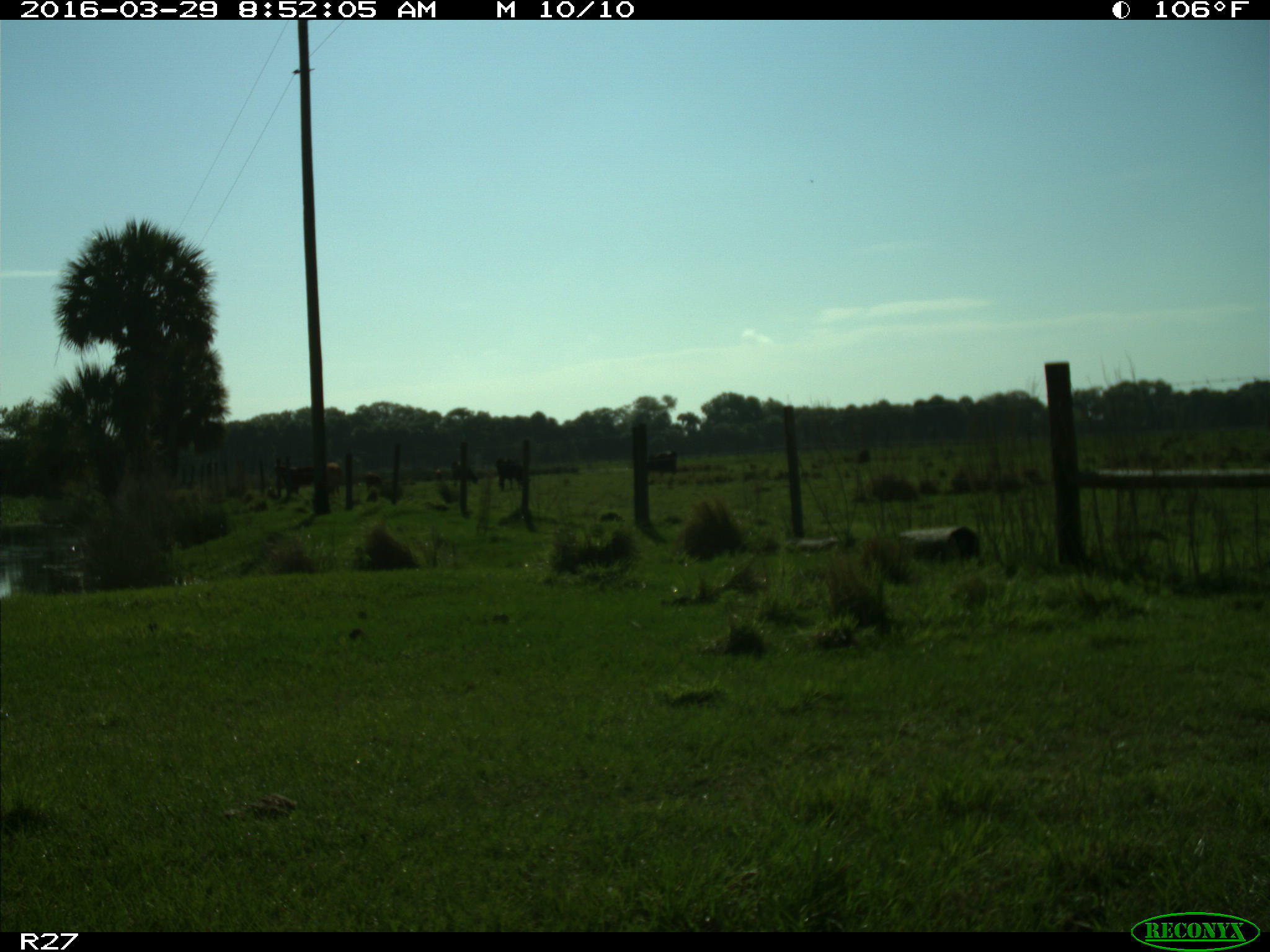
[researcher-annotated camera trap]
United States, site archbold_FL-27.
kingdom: Animalia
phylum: Chordata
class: Mammalia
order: Artiodactyla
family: Bovidae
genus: Bos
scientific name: Bos taurus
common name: domestic cow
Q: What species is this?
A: Bos taurus (domestic cow).